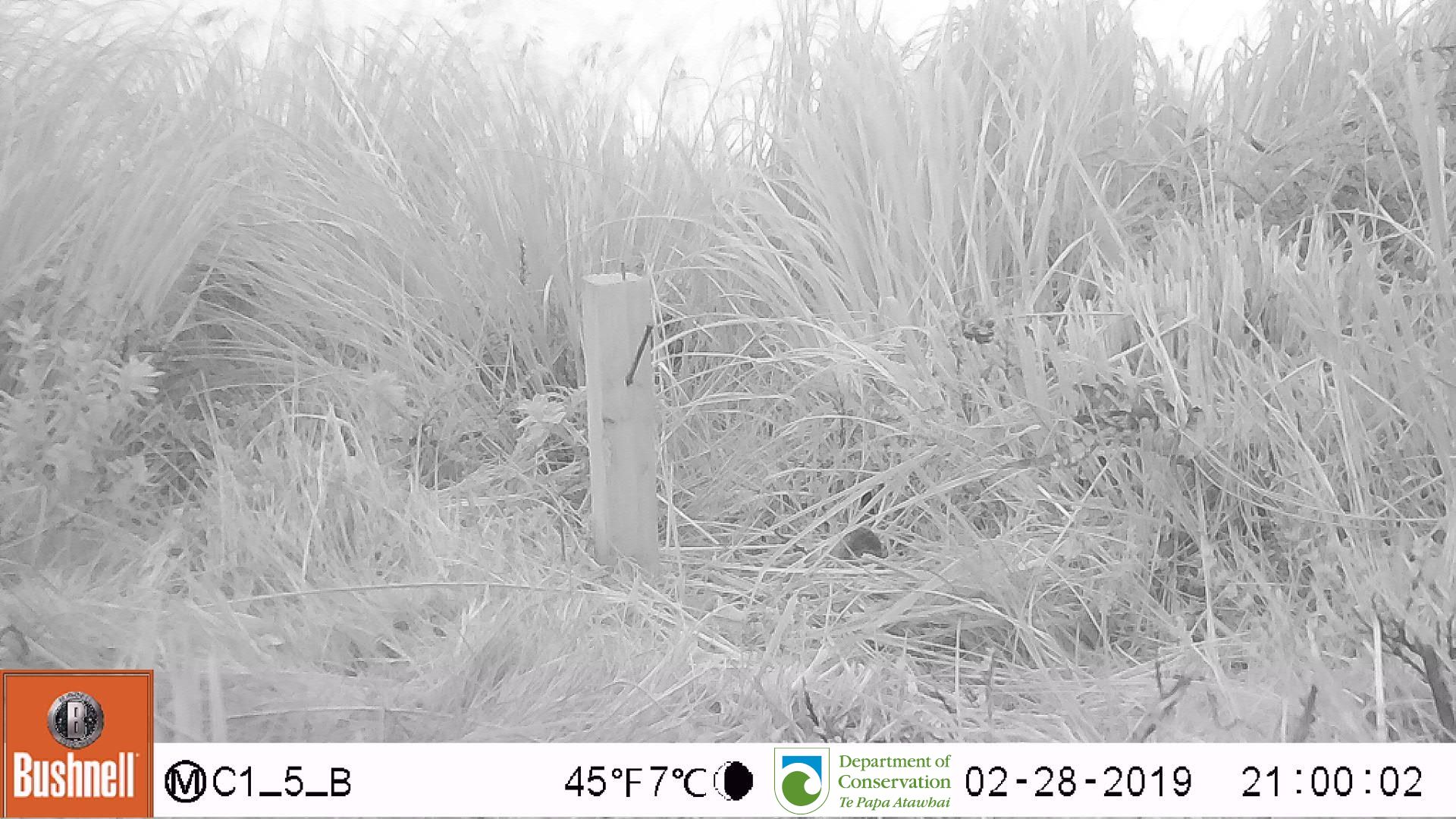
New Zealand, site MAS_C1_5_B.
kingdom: Animalia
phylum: Chordata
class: Mammalia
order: Rodentia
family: Muridae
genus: Mus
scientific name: Mus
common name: mouse